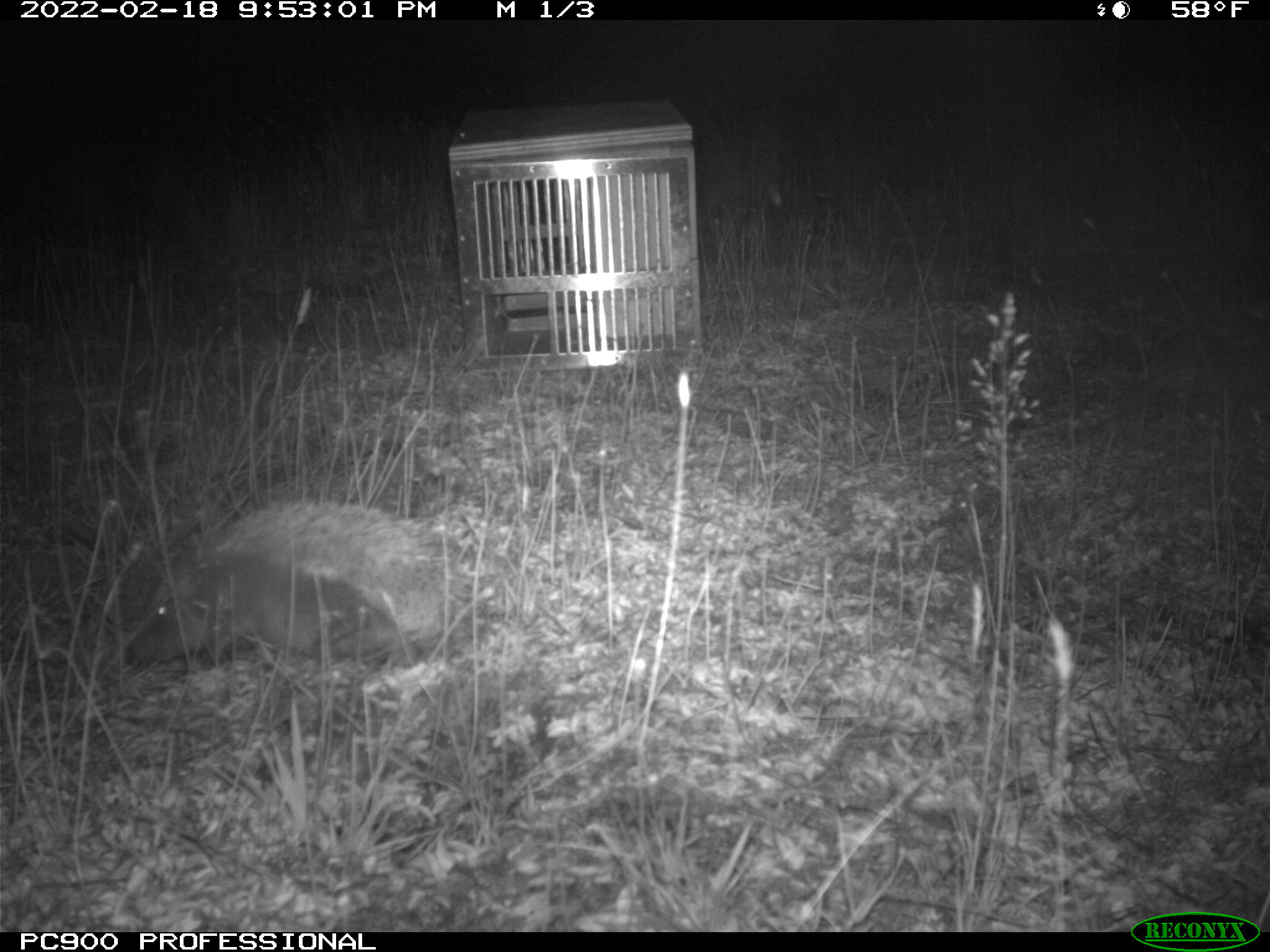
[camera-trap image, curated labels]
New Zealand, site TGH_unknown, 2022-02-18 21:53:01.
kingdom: Animalia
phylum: Chordata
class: Mammalia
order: Eulipotyphla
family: Erinaceidae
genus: Erinaceus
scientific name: Erinaceus europaeus europaeus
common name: european hedgehog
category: hedgehog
Hedgehog (european hedgehog) (Erinaceus europaeus europaeus).